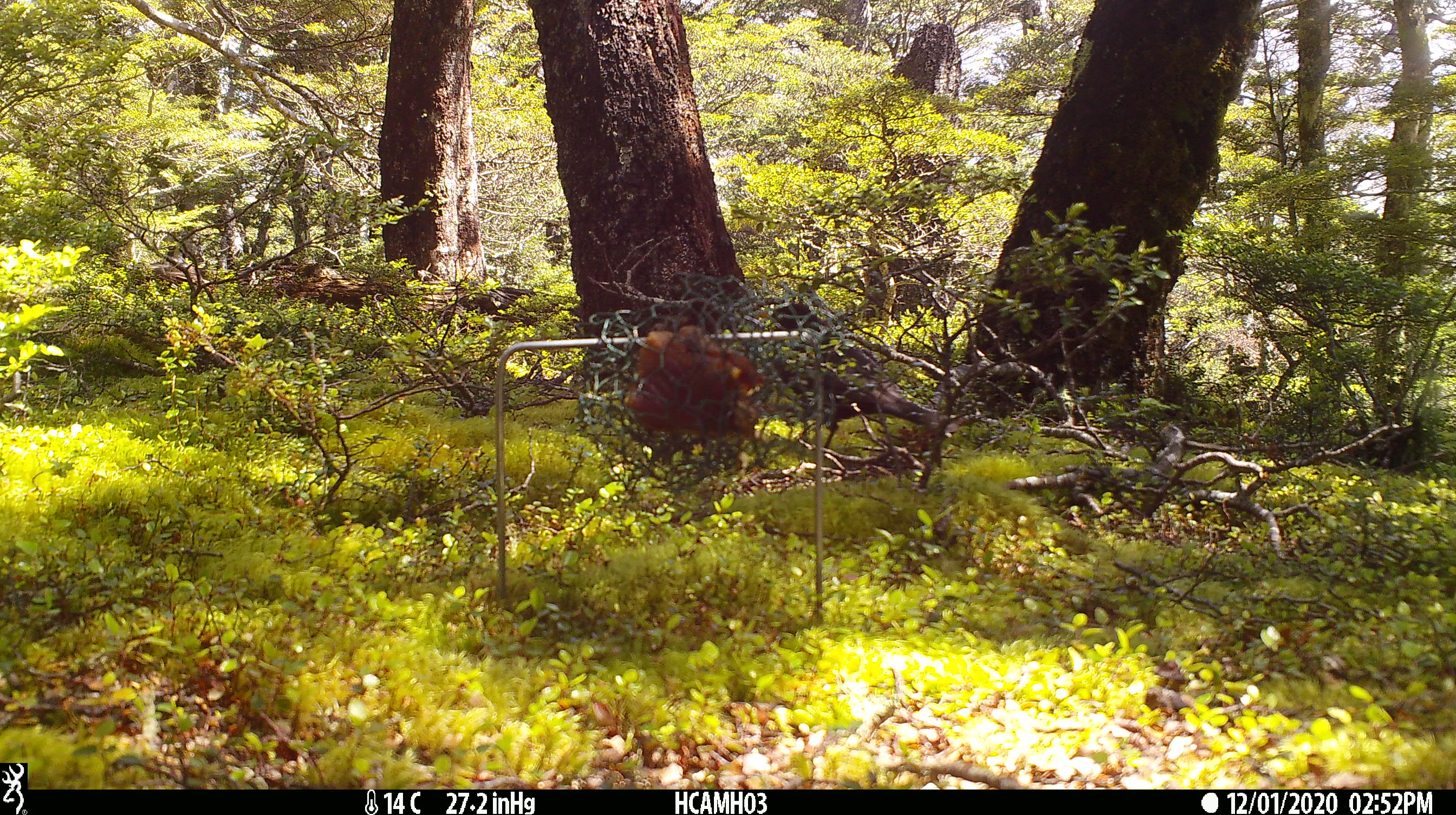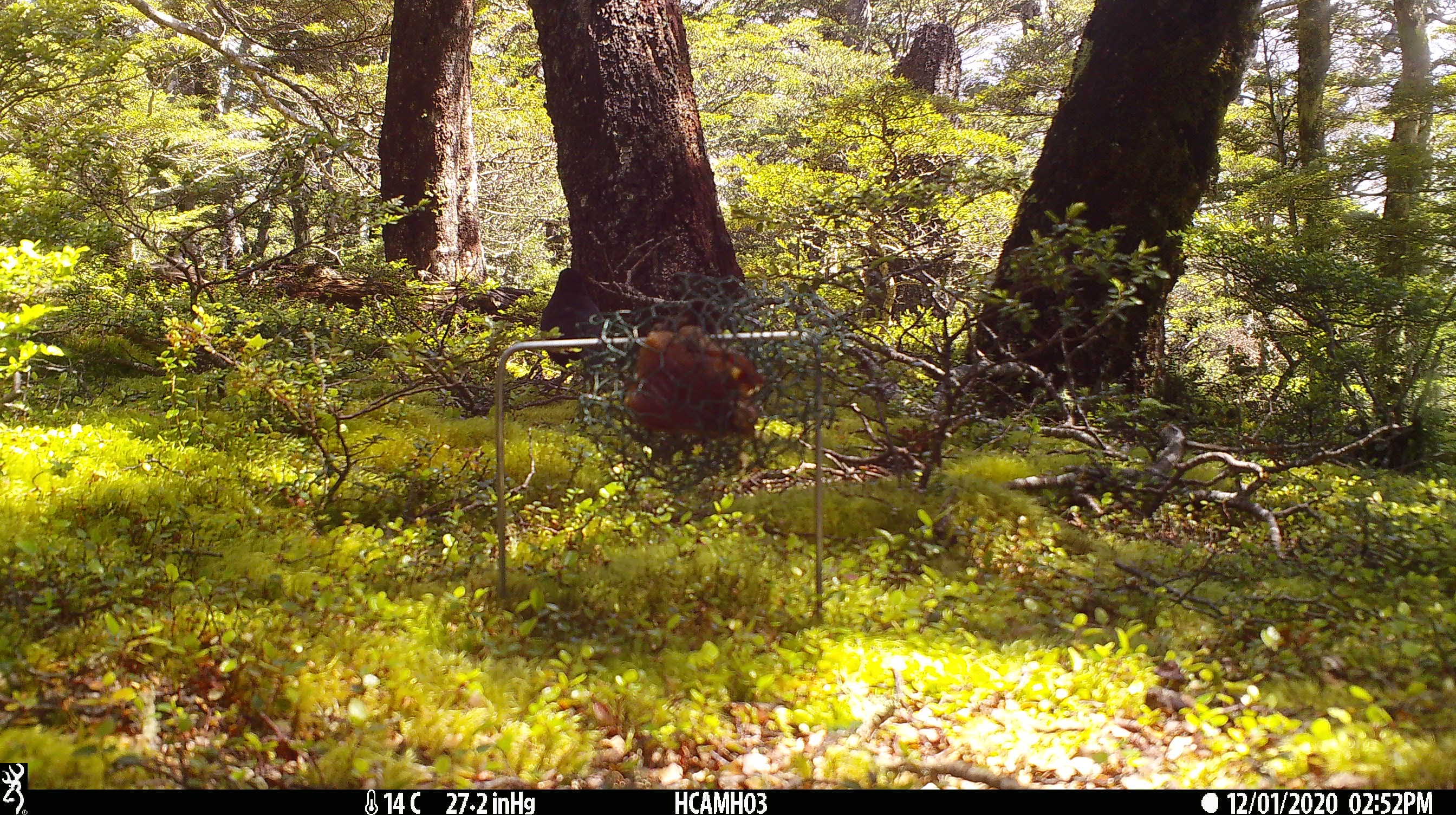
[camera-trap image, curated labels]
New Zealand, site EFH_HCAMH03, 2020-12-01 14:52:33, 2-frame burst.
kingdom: Animalia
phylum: Chordata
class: Aves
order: Passeriformes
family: Turdidae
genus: Turdus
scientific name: Turdus merula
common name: eurasian blackbird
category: blackbird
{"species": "blackbird (eurasian blackbird) (Turdus merula)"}